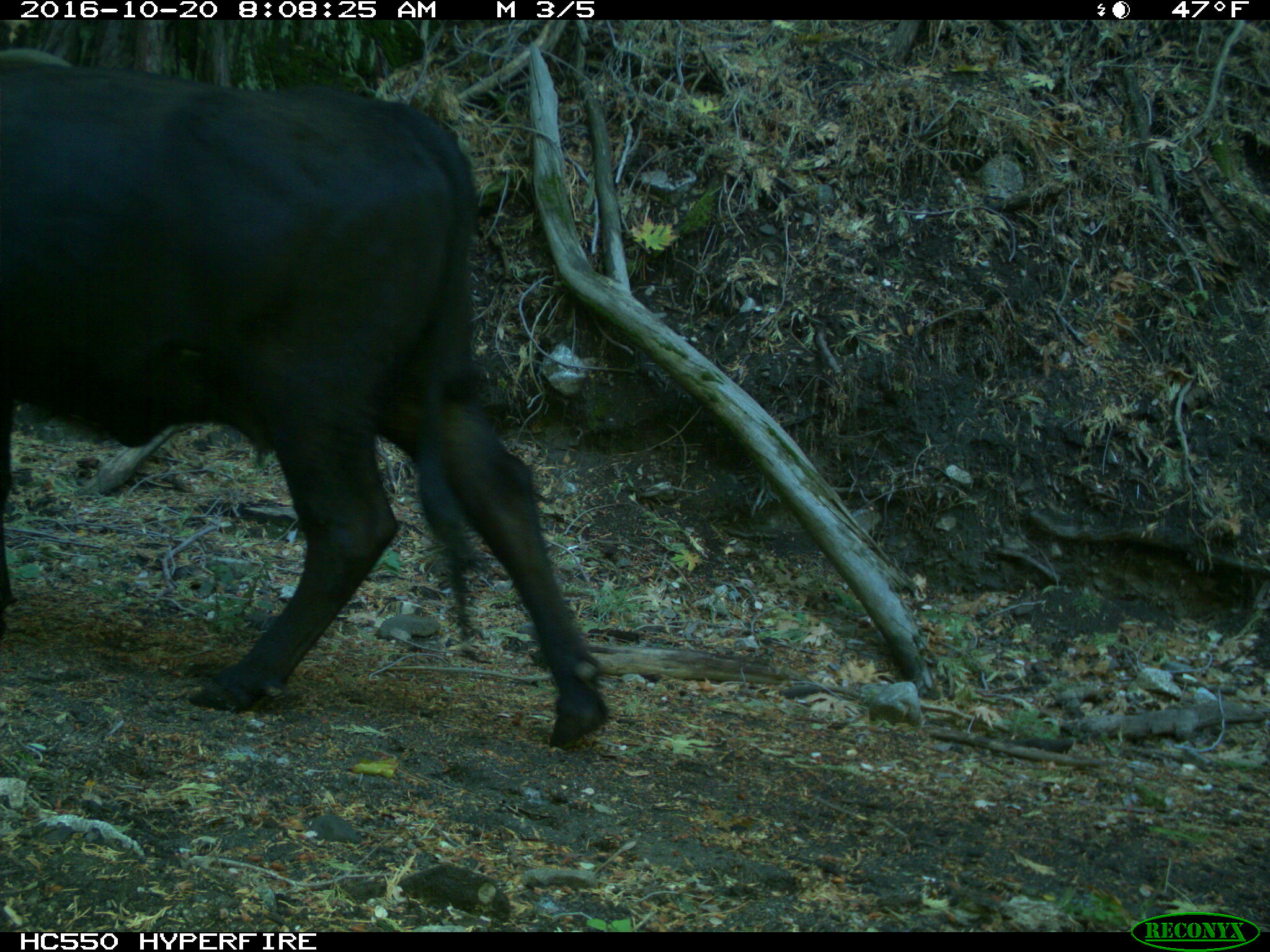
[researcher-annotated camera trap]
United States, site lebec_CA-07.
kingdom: Animalia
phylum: Chordata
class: Mammalia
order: Artiodactyla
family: Bovidae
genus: Bos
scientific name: Bos taurus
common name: domestic cow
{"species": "Bos taurus (domestic cow)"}